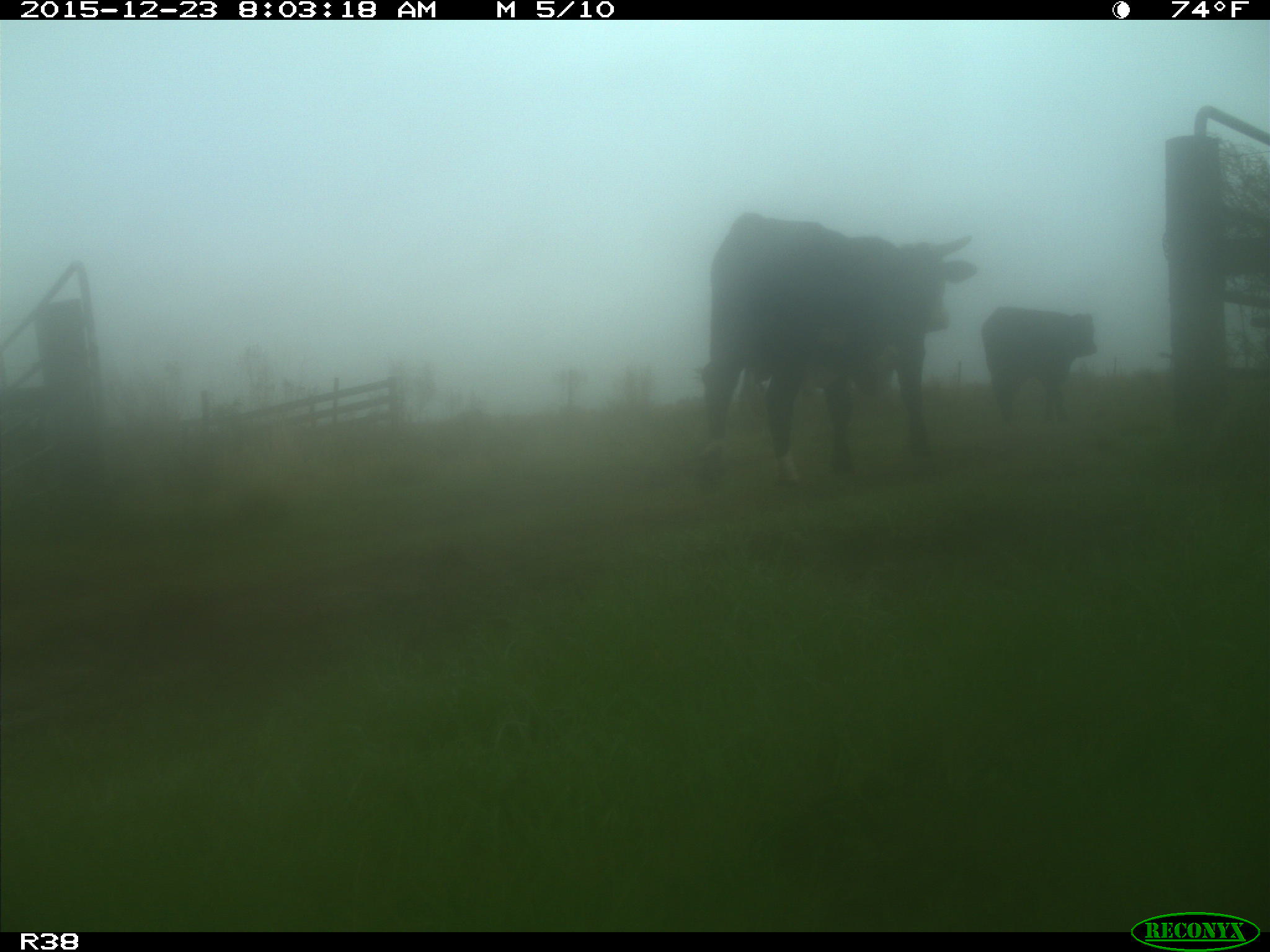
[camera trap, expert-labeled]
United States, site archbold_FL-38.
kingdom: Animalia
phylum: Chordata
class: Mammalia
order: Artiodactyla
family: Bovidae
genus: Bos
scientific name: Bos taurus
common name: domestic cow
Bos taurus (domestic cow).